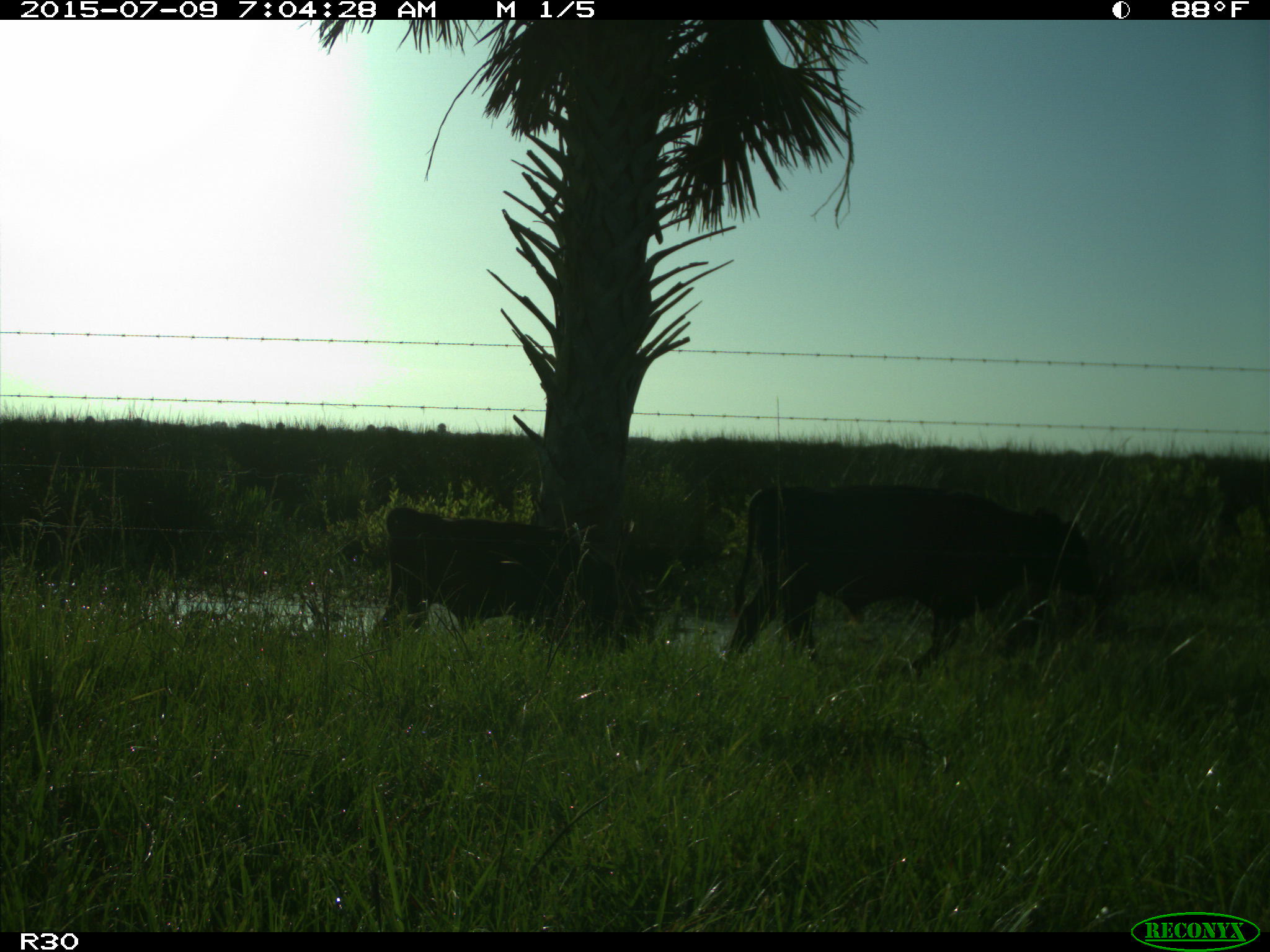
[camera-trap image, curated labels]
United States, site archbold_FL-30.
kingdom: Animalia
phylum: Chordata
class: Mammalia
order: Artiodactyla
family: Bovidae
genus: Bos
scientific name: Bos taurus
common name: domestic cow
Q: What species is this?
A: Bos taurus (domestic cow).